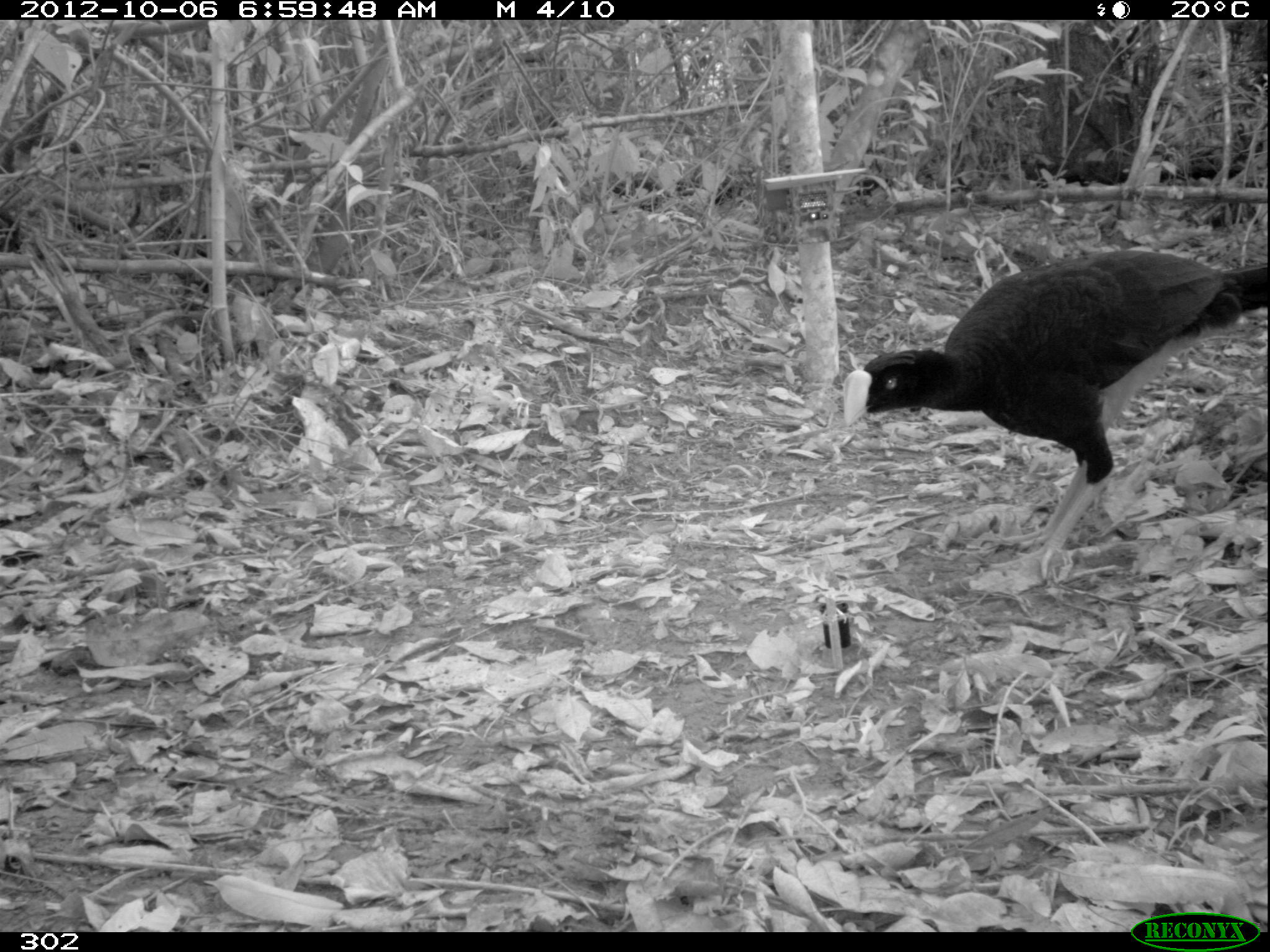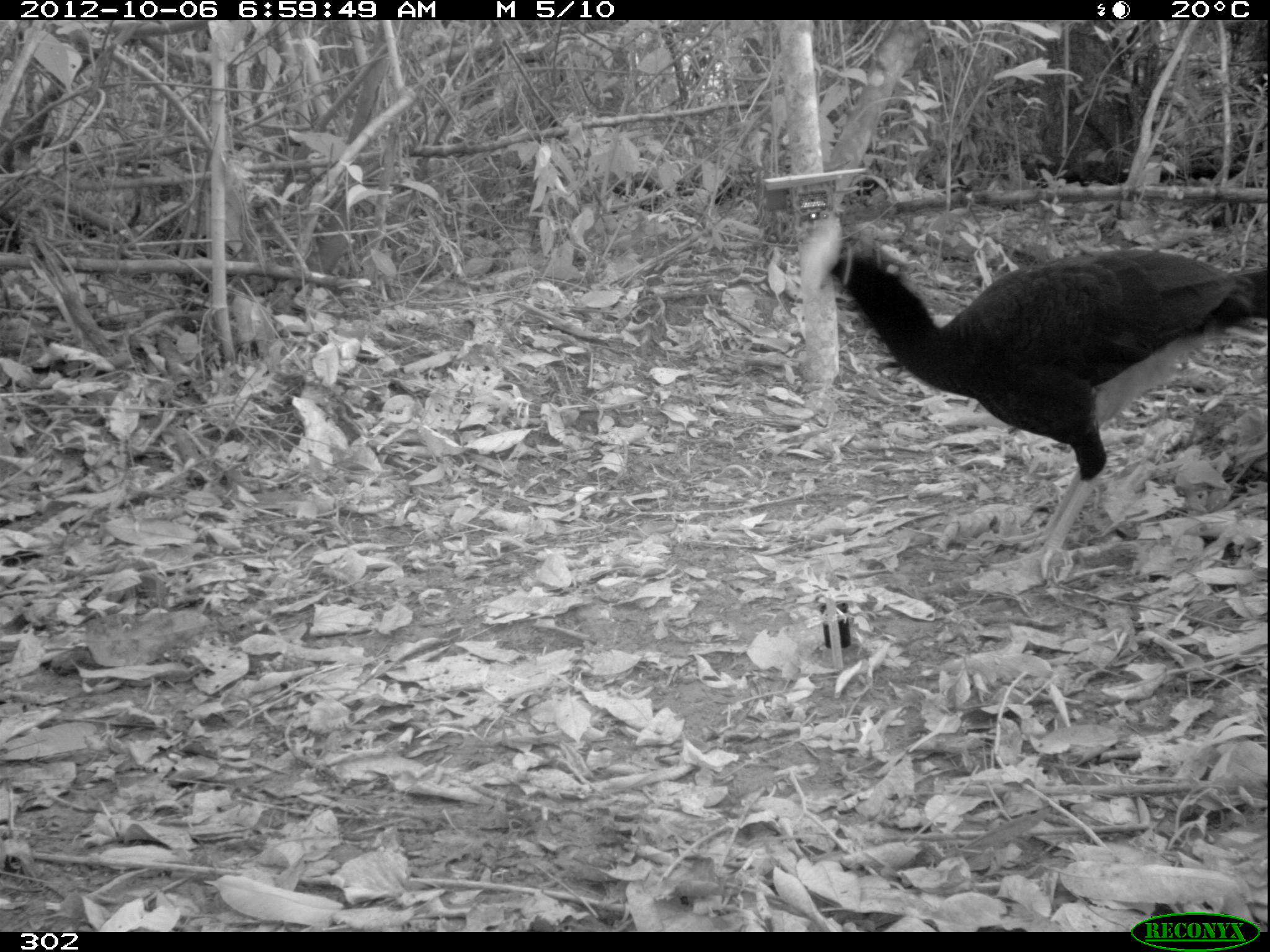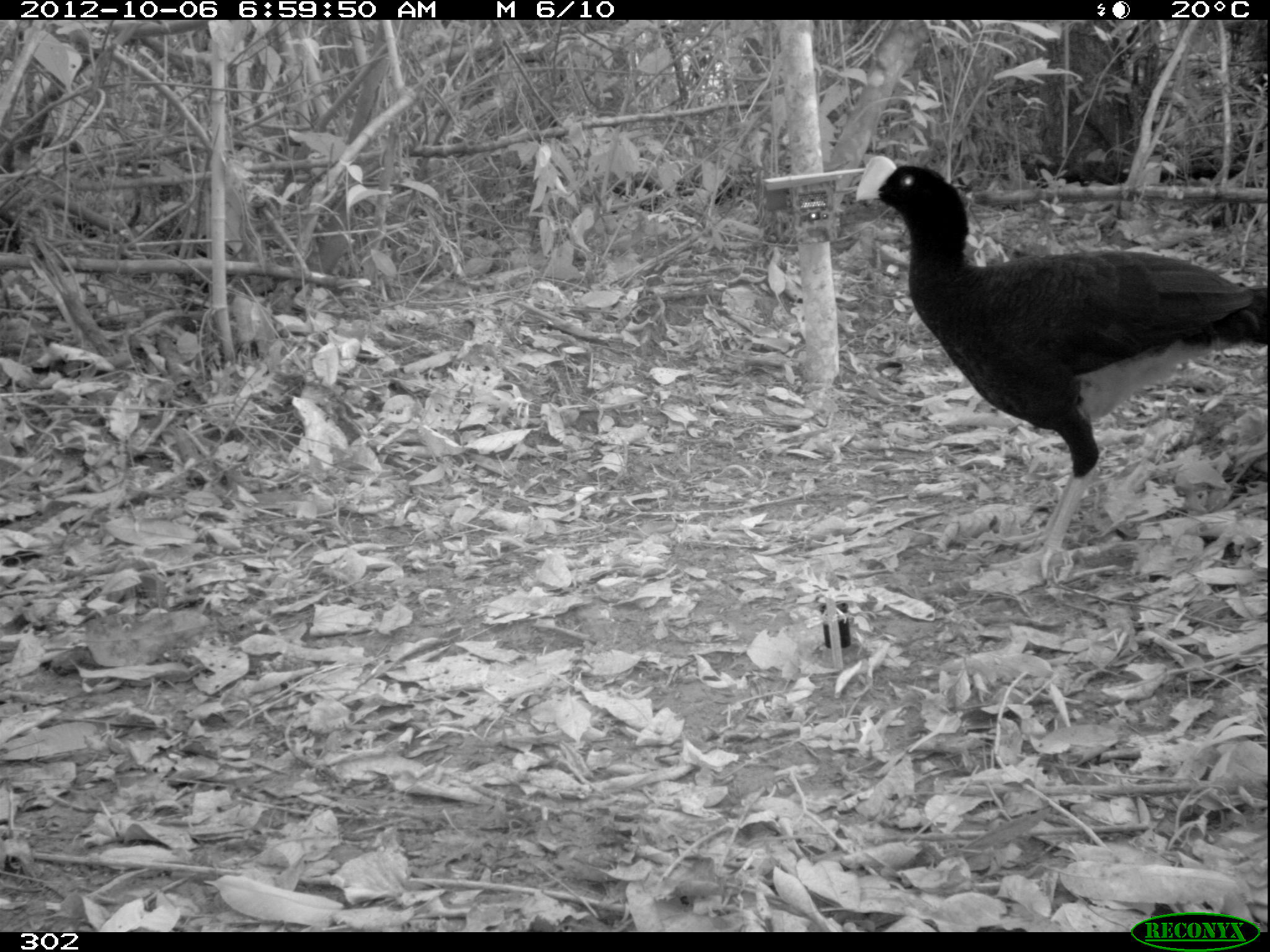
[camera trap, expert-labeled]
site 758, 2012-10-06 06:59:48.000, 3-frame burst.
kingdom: Animalia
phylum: Chordata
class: Aves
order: Galliformes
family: Cracidae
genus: Mitu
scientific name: Mitu tuberosum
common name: razor-billed curassow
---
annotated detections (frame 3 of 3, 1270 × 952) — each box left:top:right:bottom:
mitu tuberosum: 854:152:1266:579